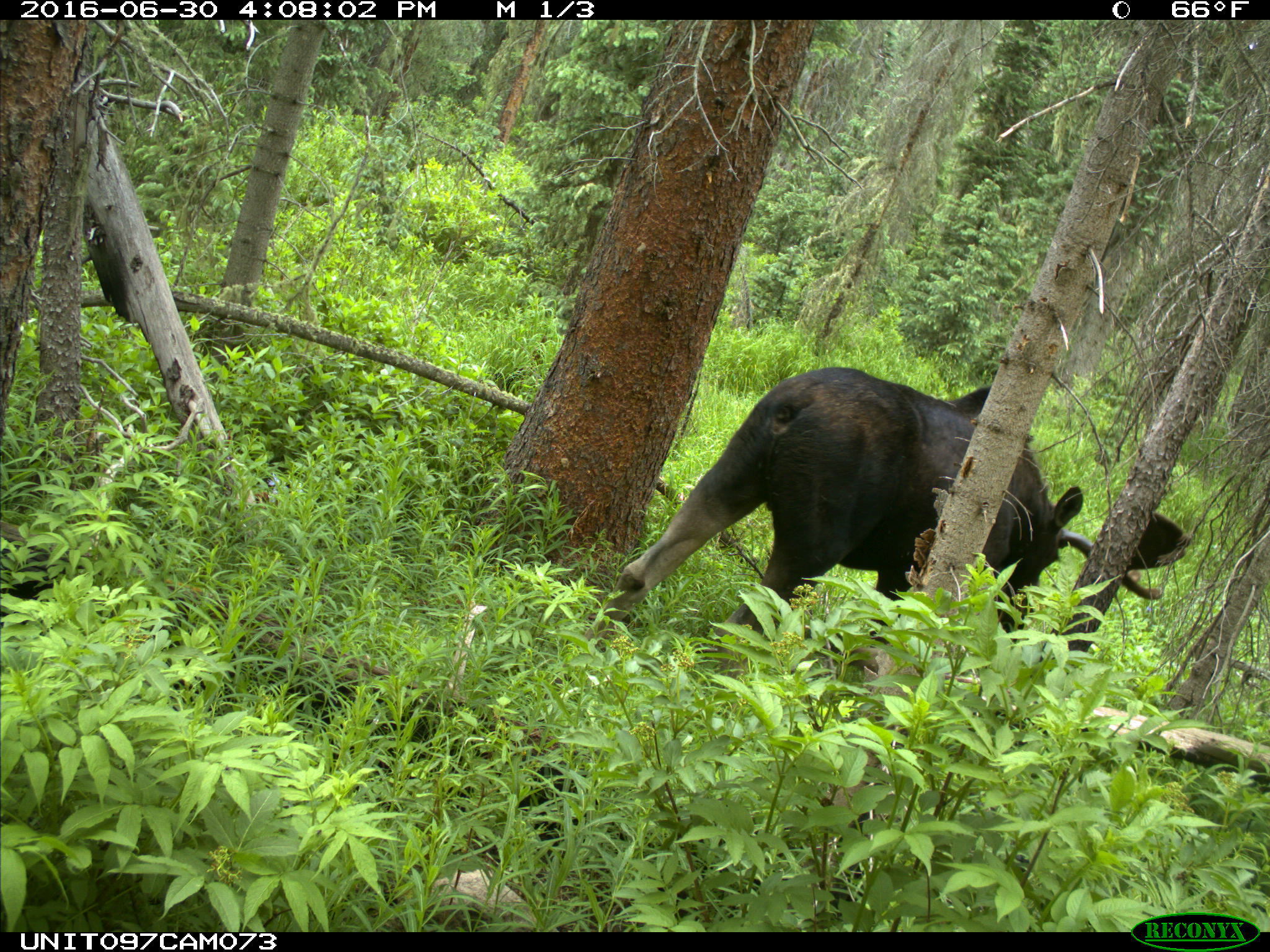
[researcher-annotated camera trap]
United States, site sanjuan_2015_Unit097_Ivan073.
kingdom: Animalia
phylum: Chordata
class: Mammalia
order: Artiodactyla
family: Cervidae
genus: Alces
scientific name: Alces alces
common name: moose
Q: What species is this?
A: Alces alces (moose).